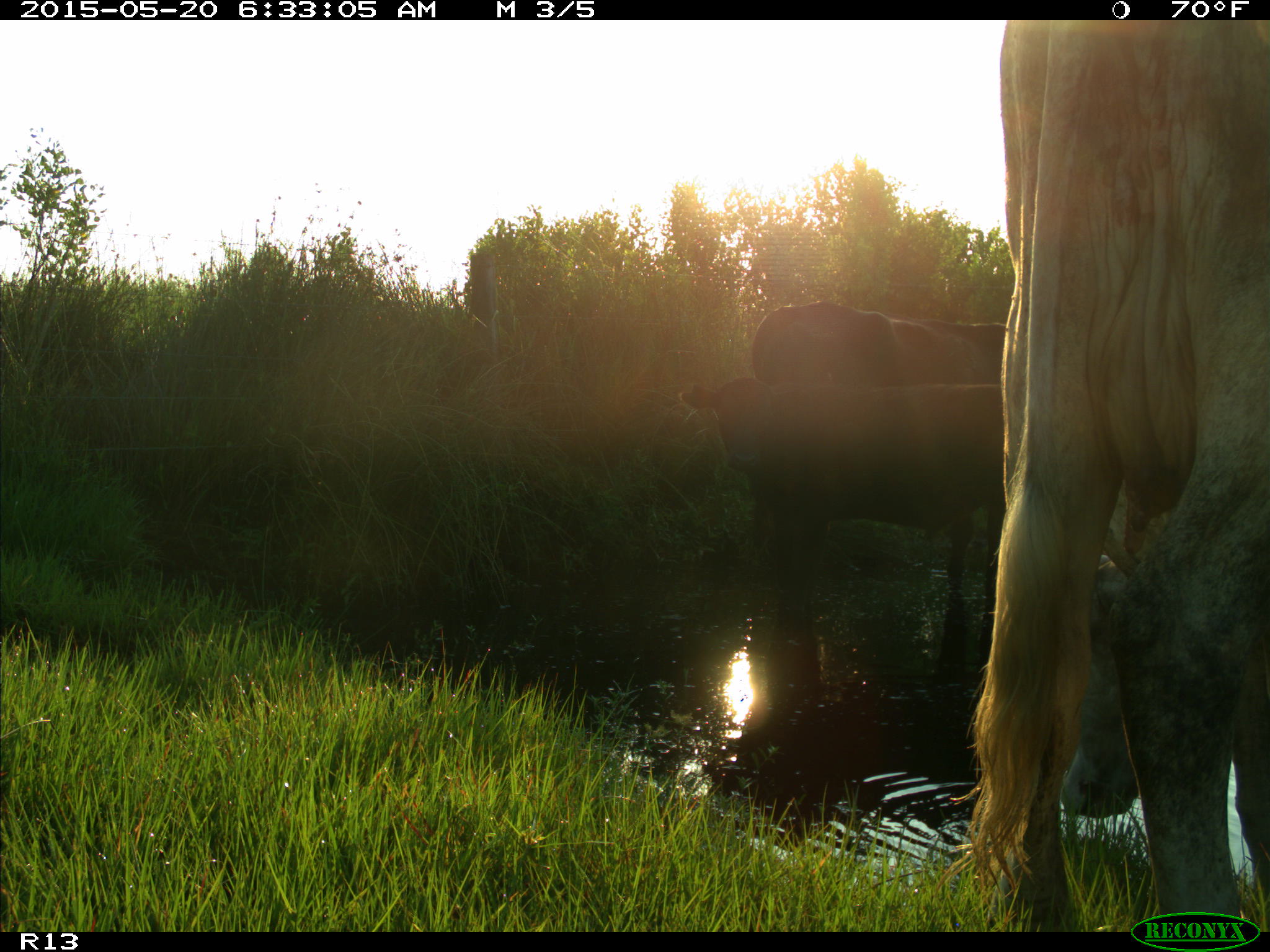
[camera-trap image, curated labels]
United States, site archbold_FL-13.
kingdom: Animalia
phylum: Chordata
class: Mammalia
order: Artiodactyla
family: Bovidae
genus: Bos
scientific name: Bos taurus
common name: domestic cow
Bos taurus (domestic cow).